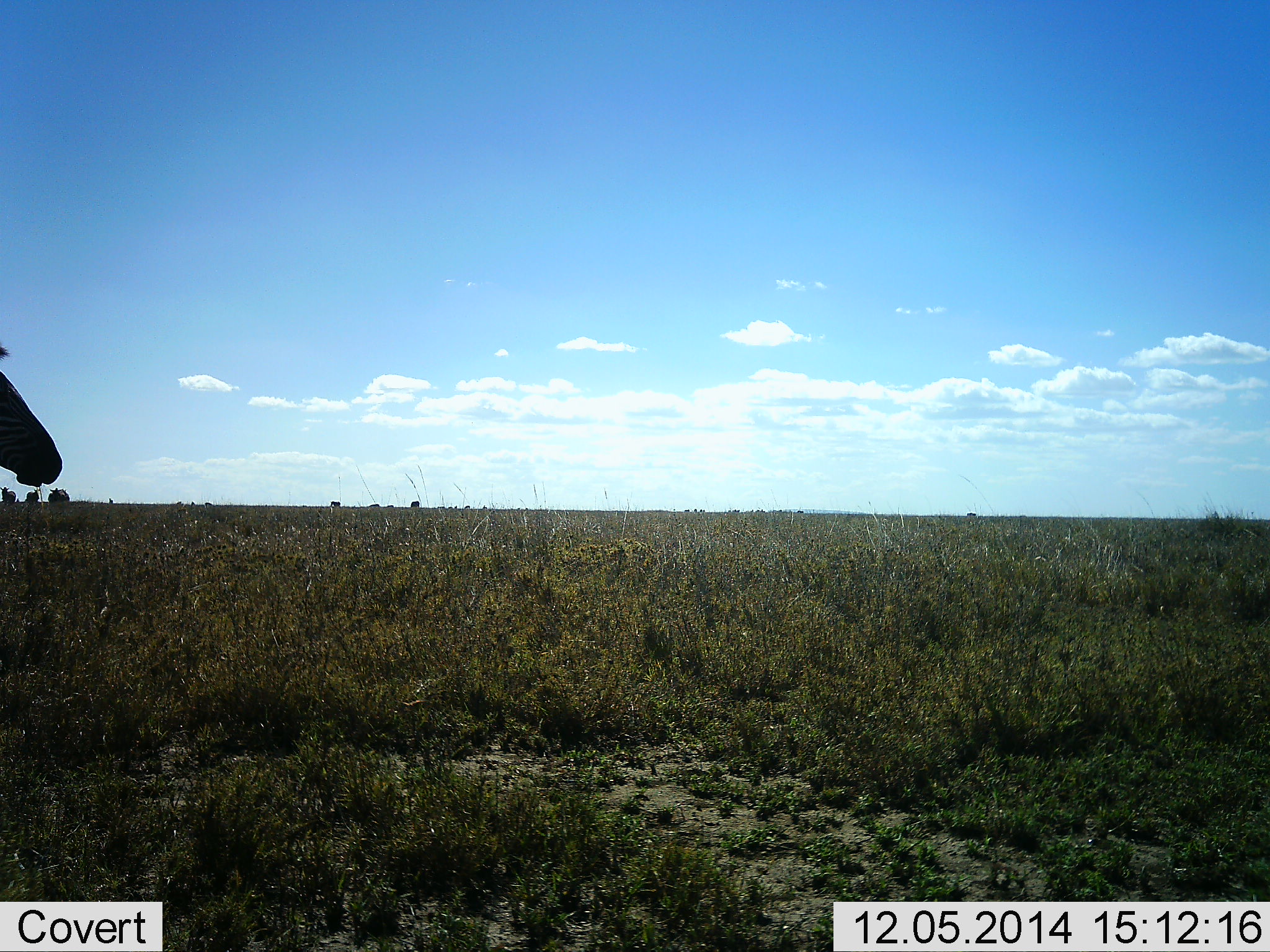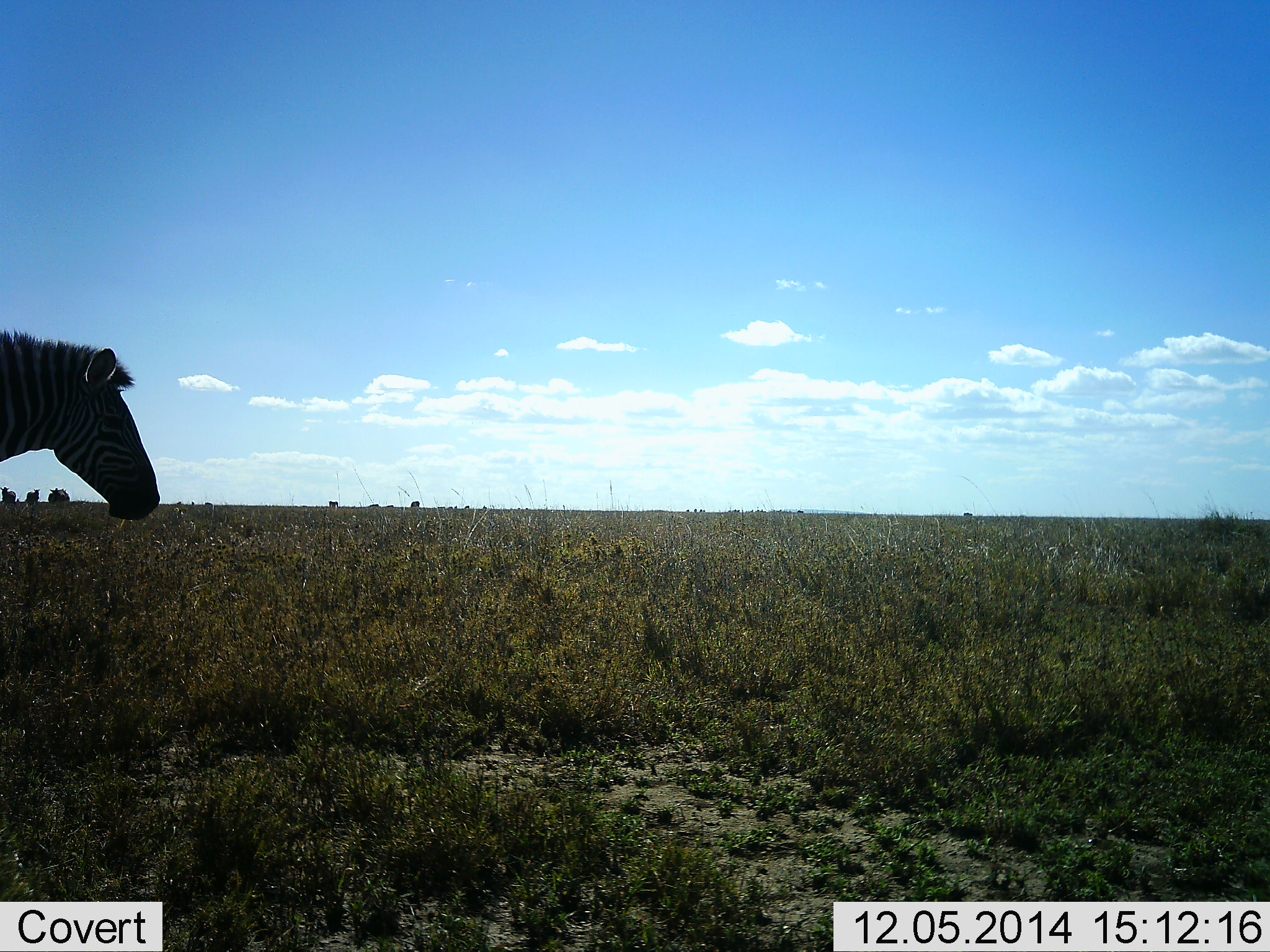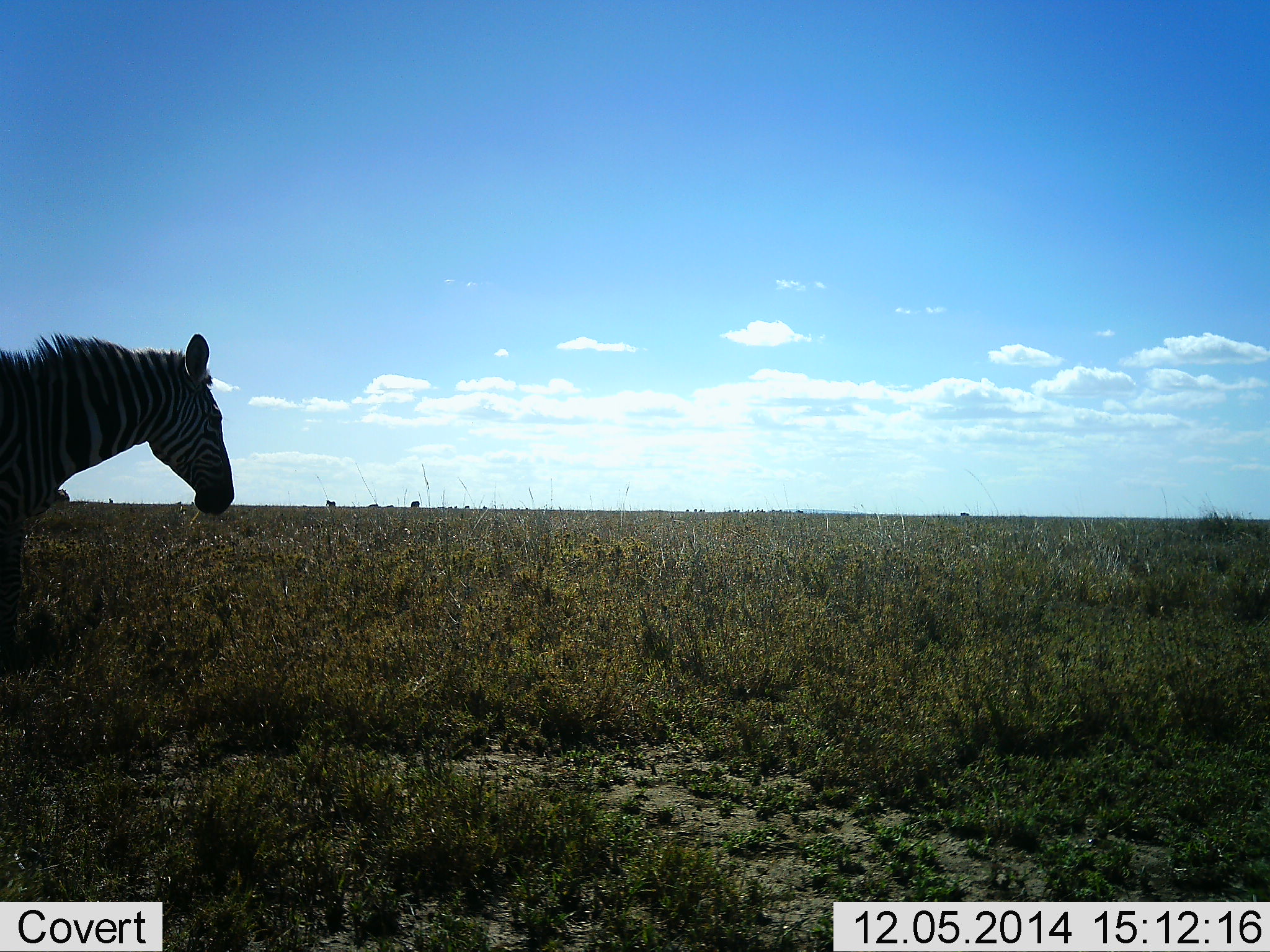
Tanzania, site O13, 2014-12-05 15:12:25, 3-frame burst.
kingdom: Animalia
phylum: Chordata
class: Mammalia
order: Perissodactyla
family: Equidae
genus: Equus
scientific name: Equus quagga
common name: plains zebra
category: zebra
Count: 1.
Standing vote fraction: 30%.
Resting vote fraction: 0%.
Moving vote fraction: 80%.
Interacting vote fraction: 0%.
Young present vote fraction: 0%.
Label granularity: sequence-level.